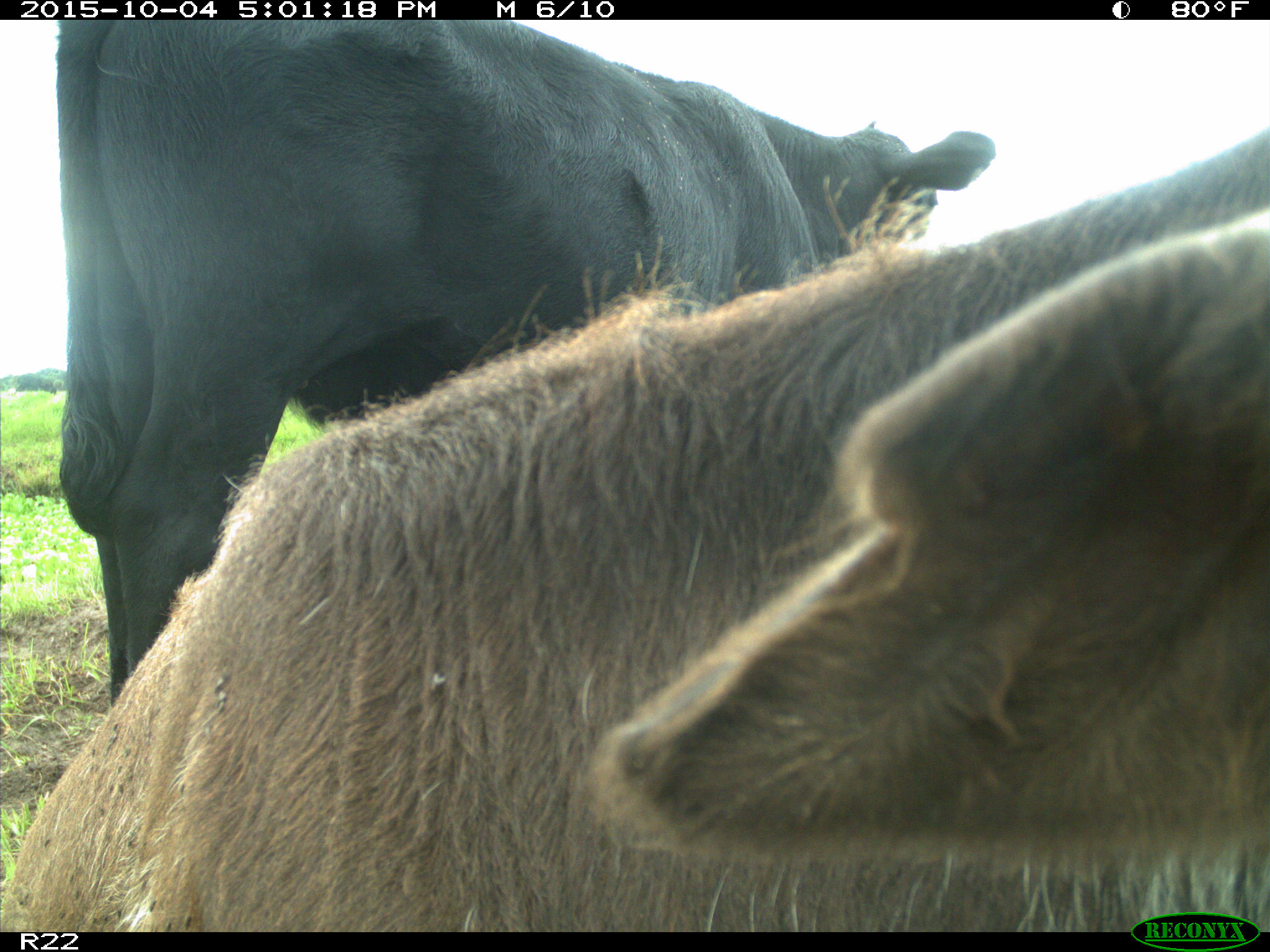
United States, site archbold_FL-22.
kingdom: Animalia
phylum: Chordata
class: Mammalia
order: Artiodactyla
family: Bovidae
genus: Bos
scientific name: Bos taurus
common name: domestic cow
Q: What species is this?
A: Bos taurus (domestic cow).